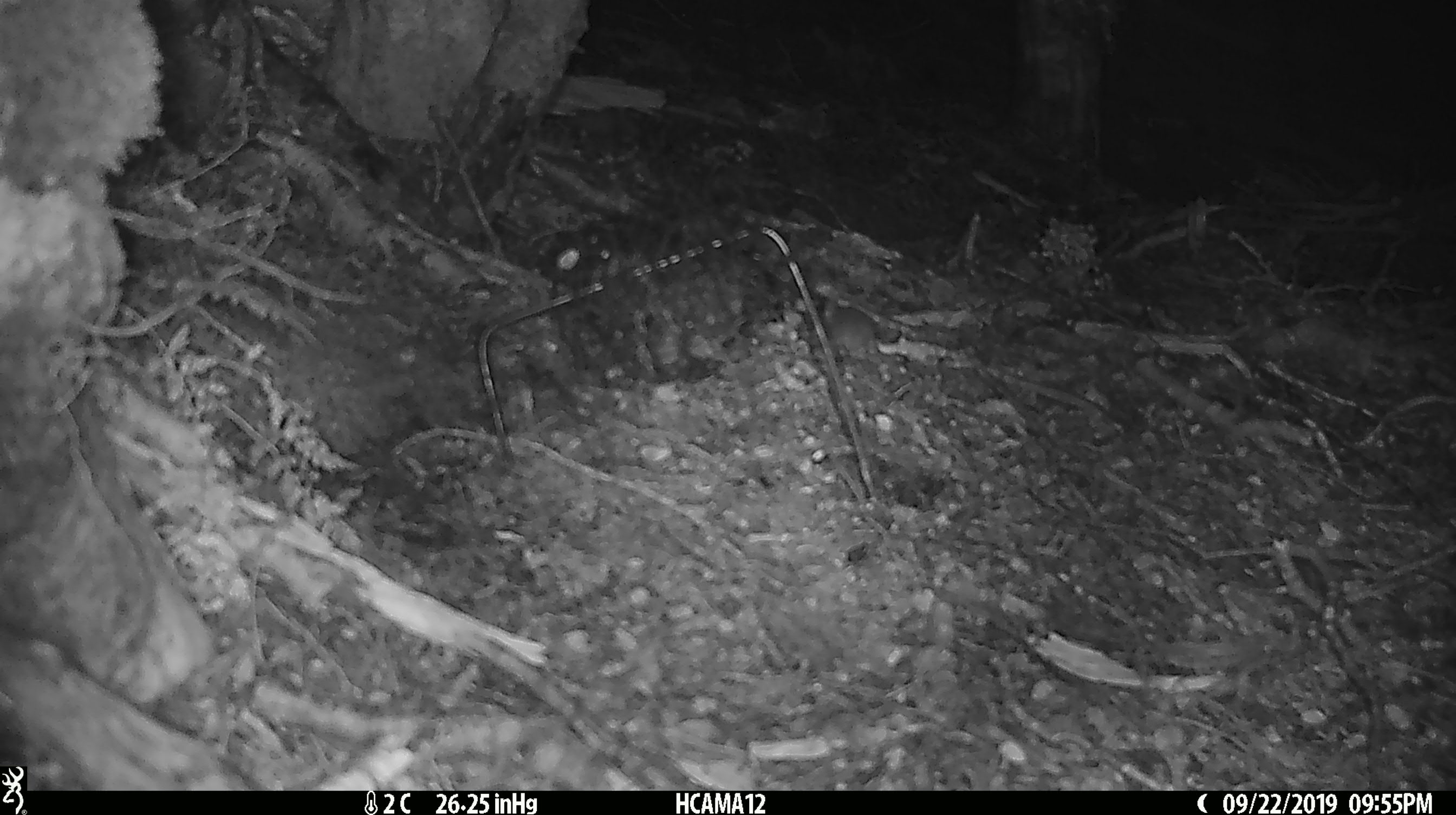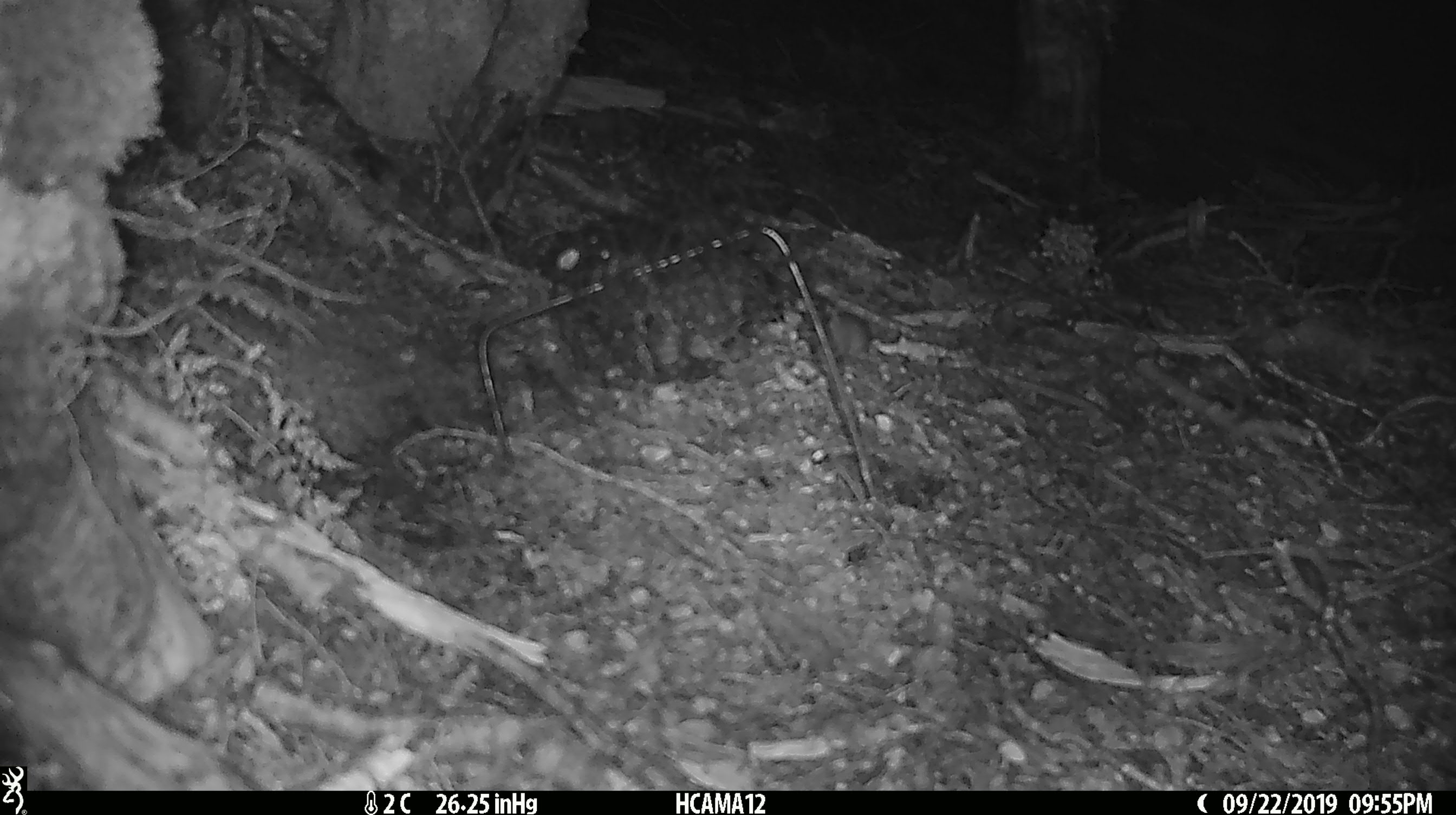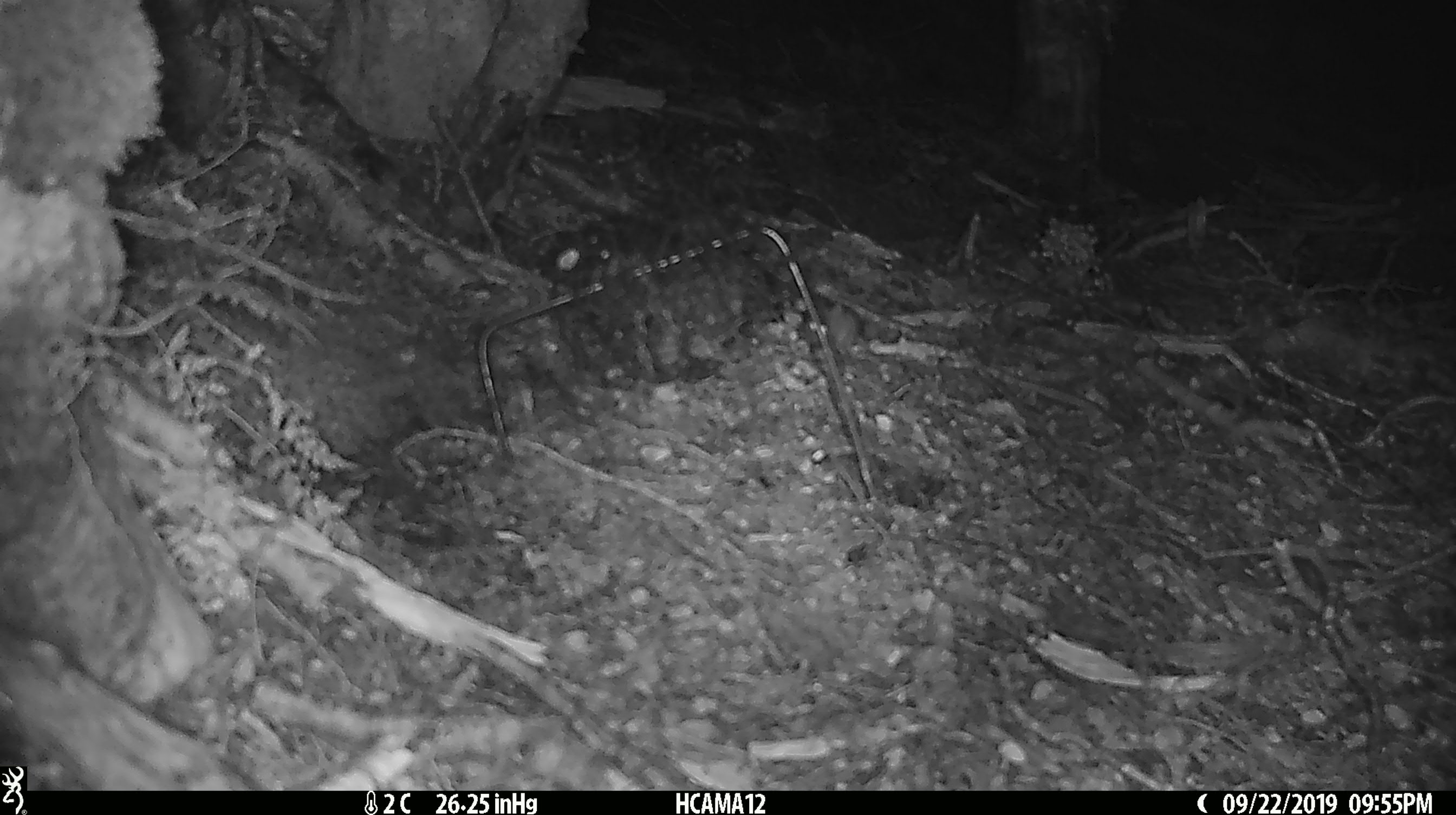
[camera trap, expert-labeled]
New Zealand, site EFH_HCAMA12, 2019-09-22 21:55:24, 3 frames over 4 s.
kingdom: Animalia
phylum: Chordata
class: Mammalia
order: Rodentia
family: Muridae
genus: Mus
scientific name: Mus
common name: mouse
Mouse (Mus).